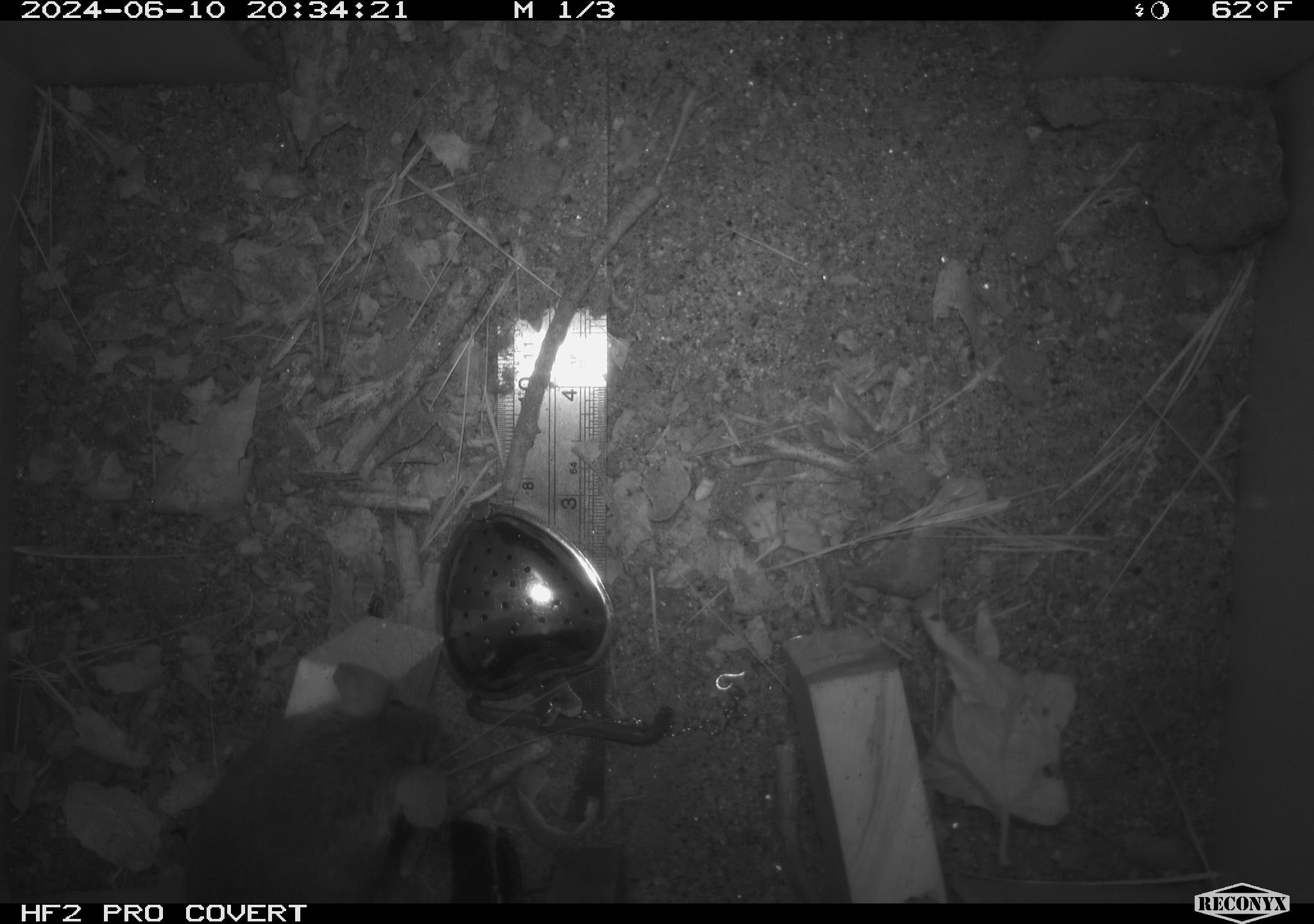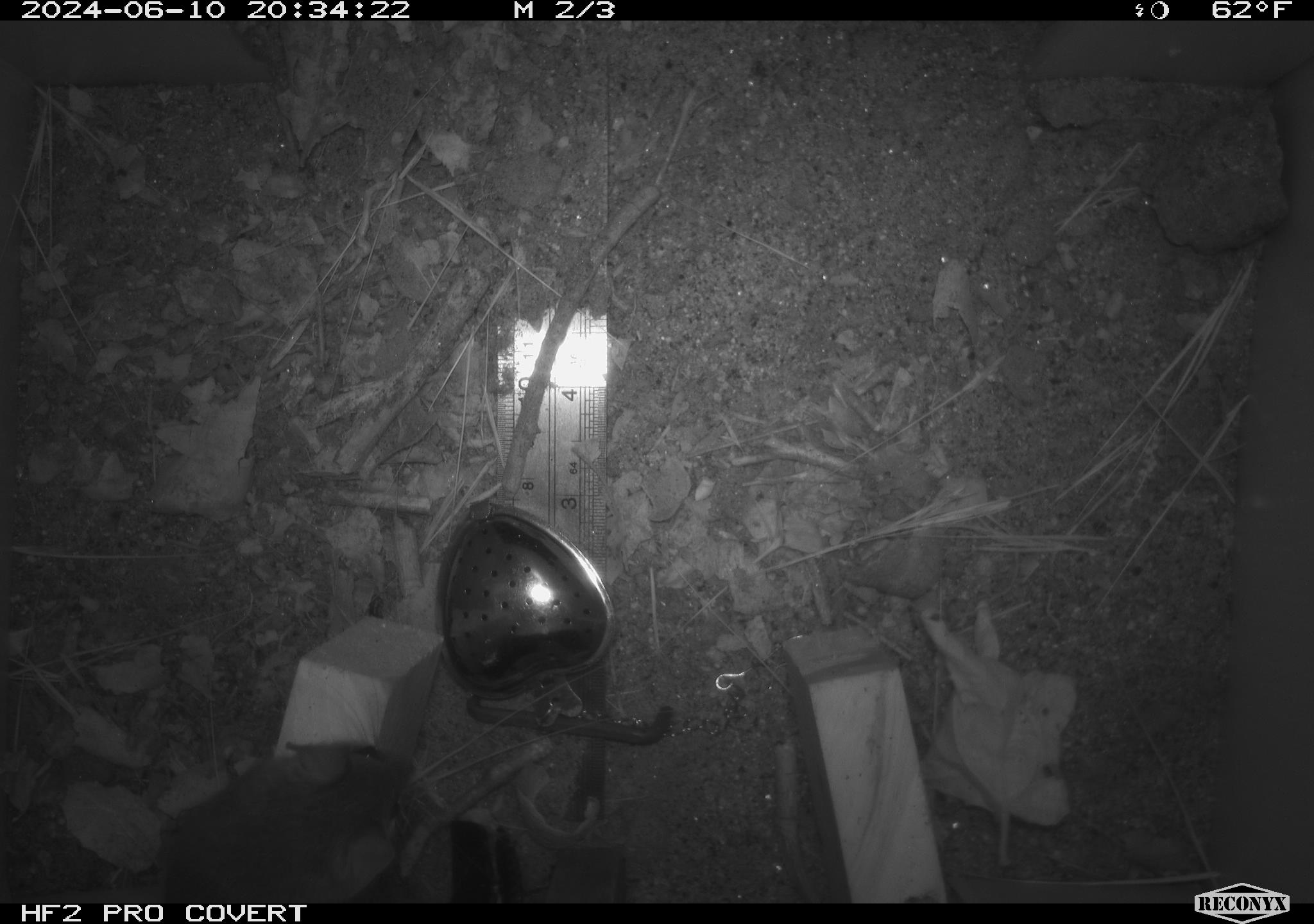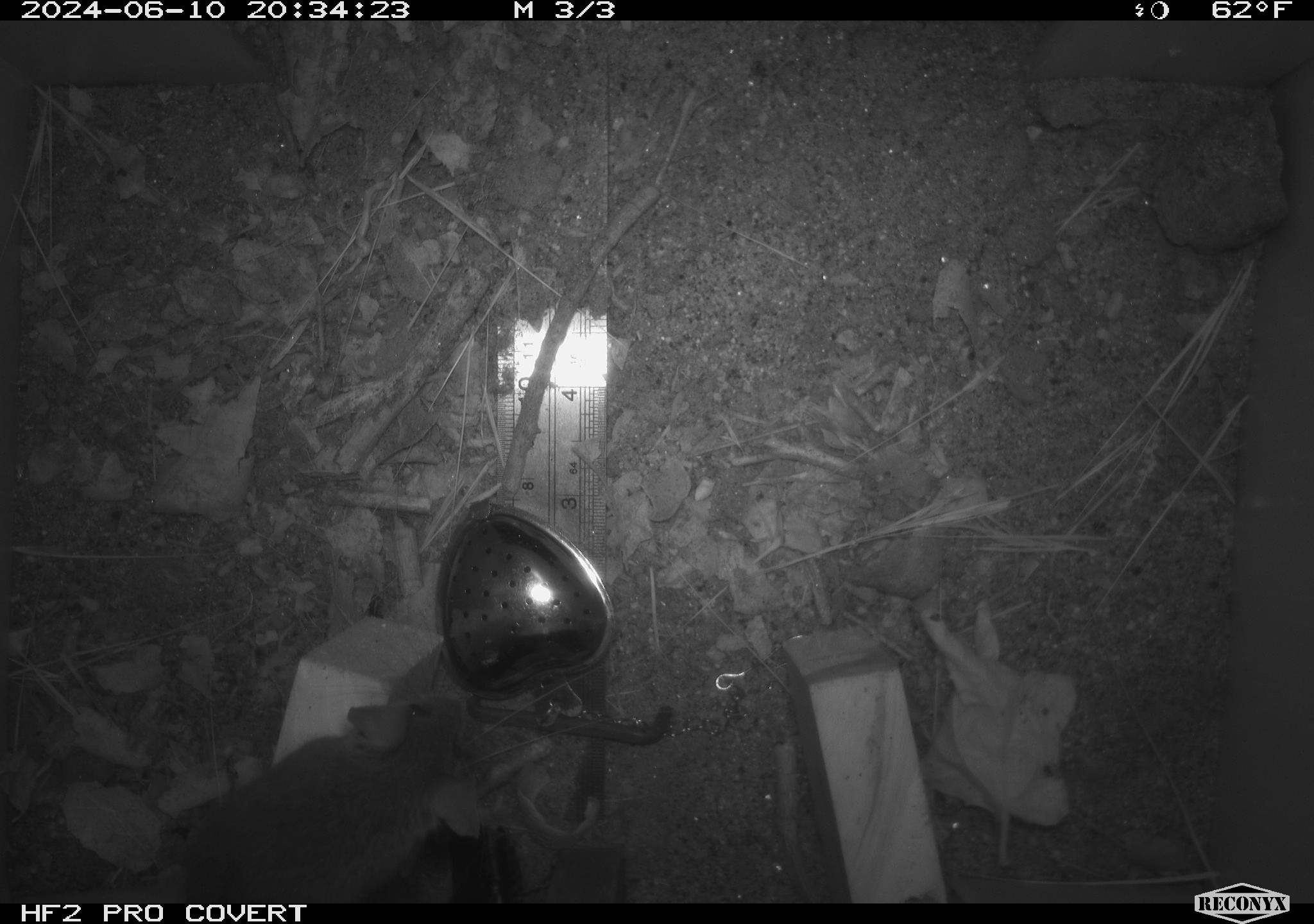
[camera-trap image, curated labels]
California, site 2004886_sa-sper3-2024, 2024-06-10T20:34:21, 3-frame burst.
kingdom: Animalia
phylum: Chordata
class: Mammalia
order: Rodentia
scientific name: Rodentia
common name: mouse species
Mouse species (Rodentia).